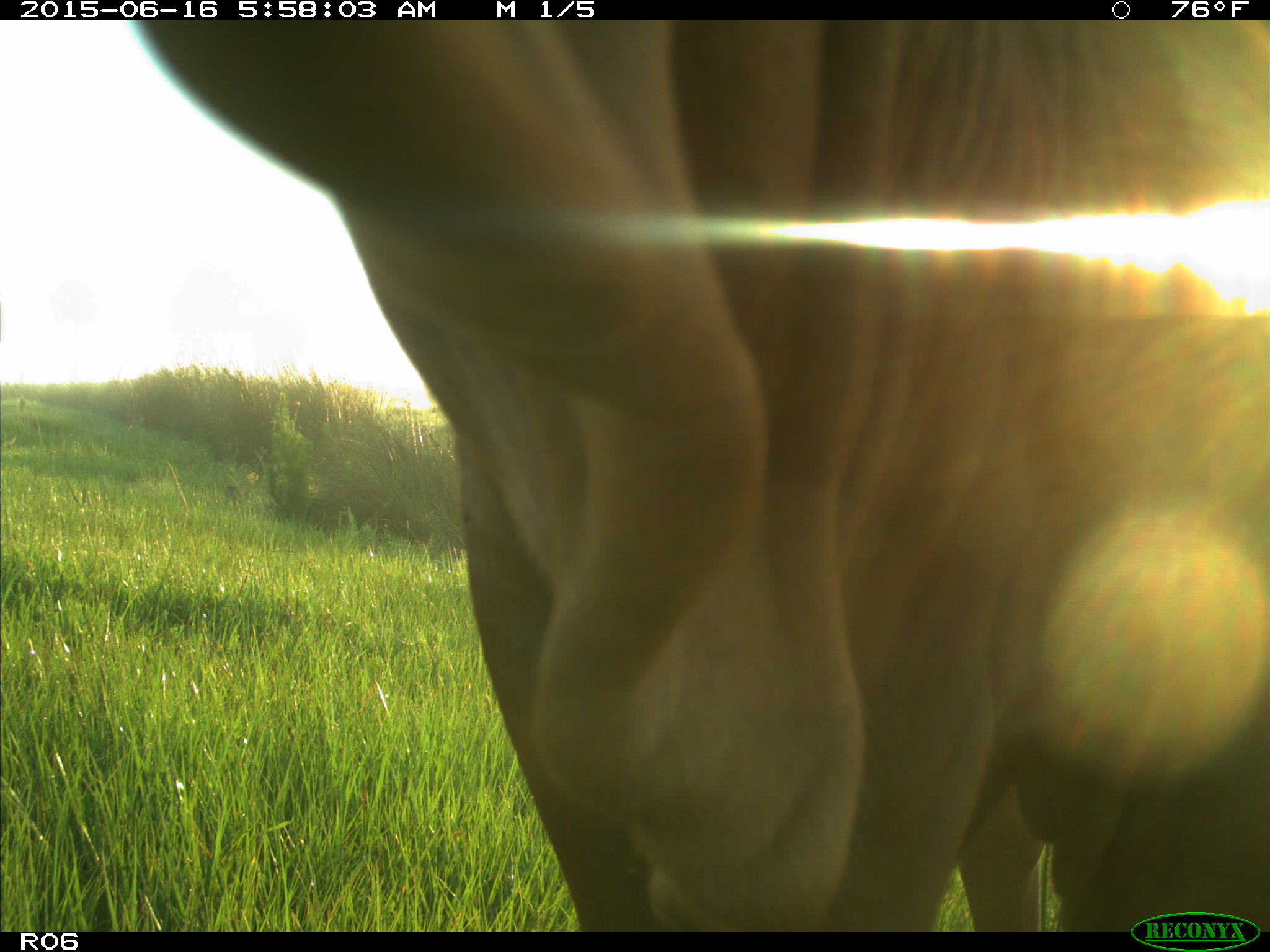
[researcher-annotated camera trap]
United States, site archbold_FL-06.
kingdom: Animalia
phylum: Chordata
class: Mammalia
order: Artiodactyla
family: Bovidae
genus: Bos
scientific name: Bos taurus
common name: domestic cow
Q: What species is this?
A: Bos taurus (domestic cow).